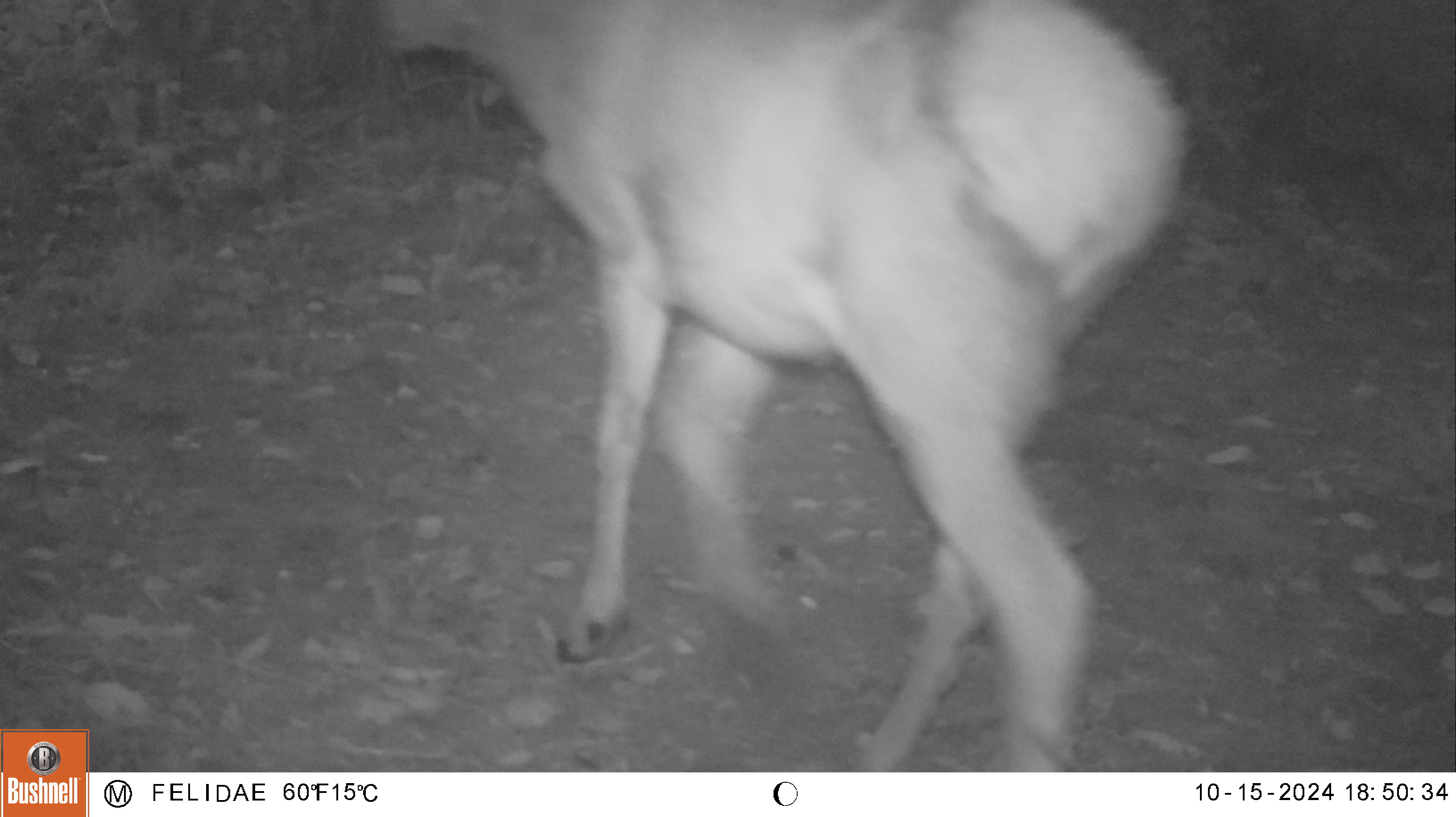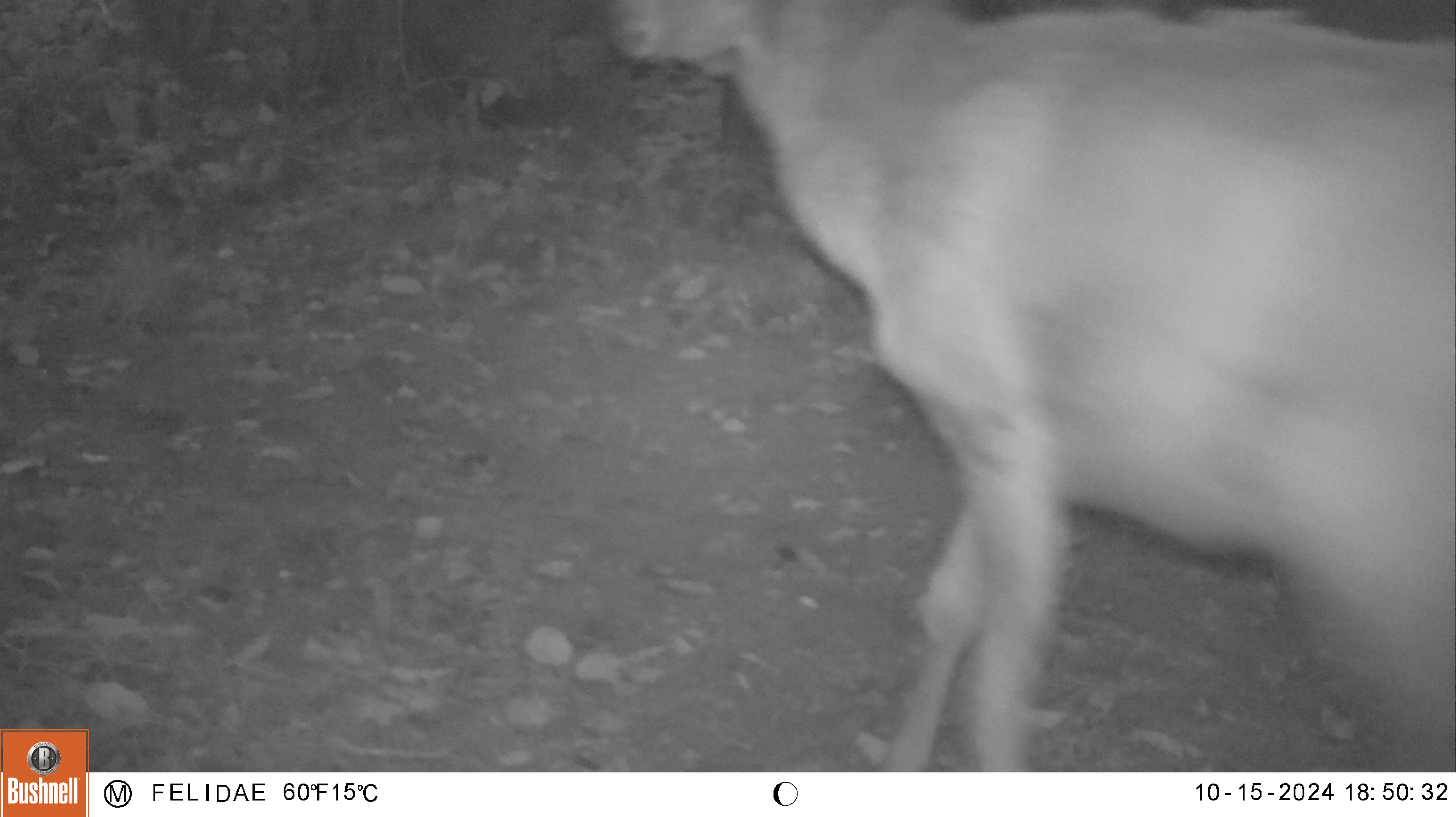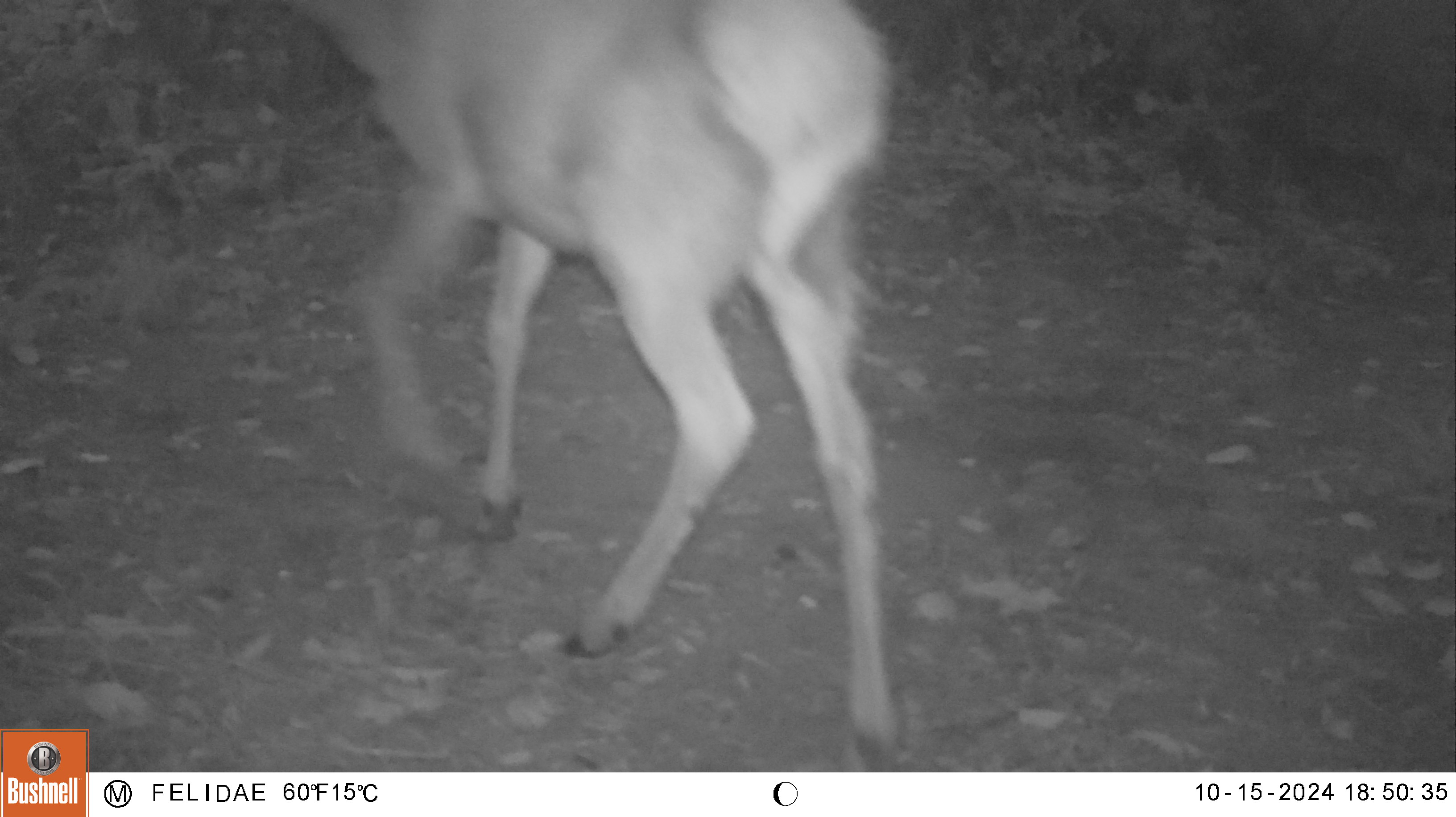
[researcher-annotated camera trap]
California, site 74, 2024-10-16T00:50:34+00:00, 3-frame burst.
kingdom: Animalia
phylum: Chordata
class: Mammalia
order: Artiodactyla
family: Cervidae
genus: Cervus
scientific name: Cervus canadensis nannodes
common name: tule elk